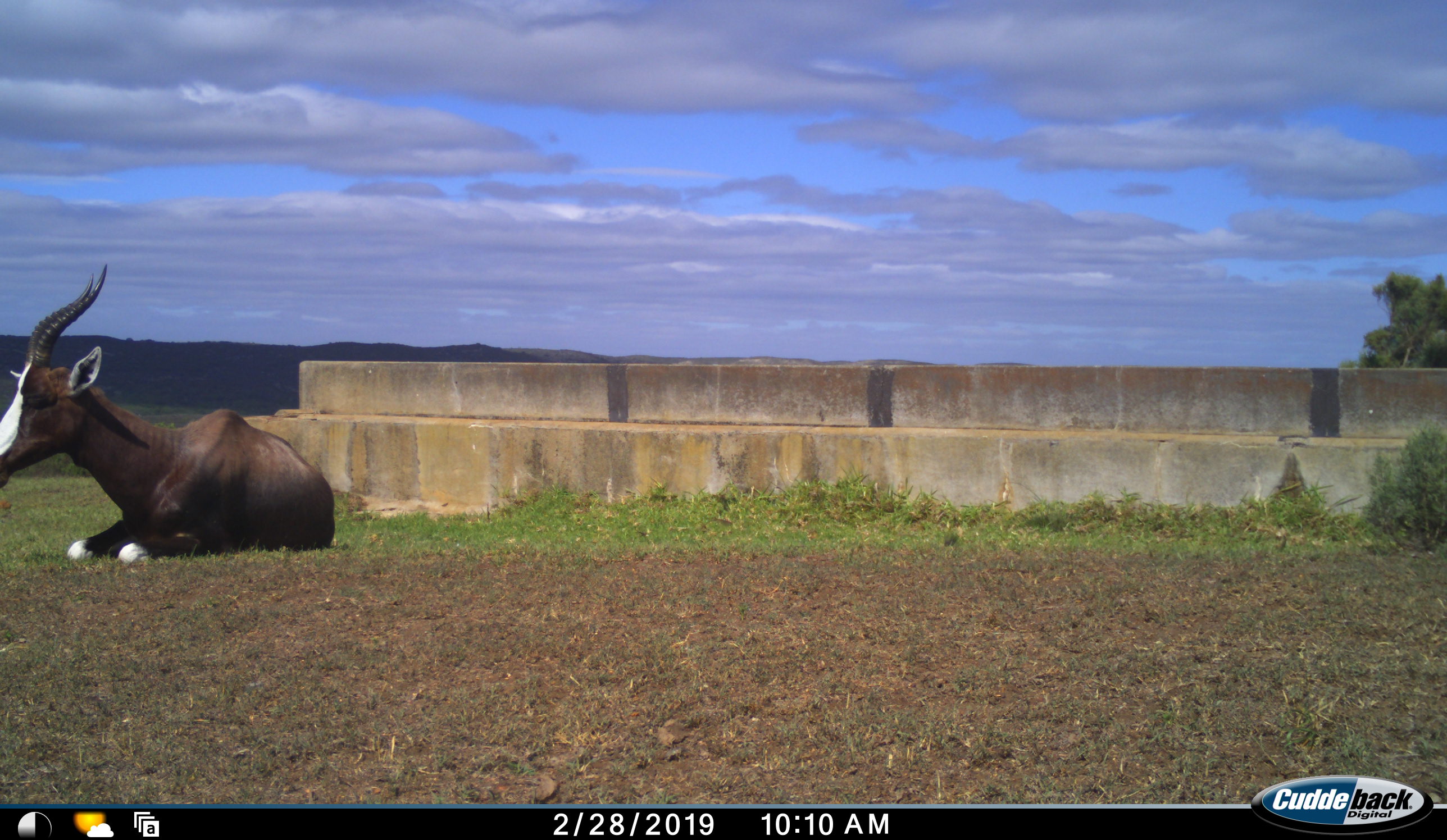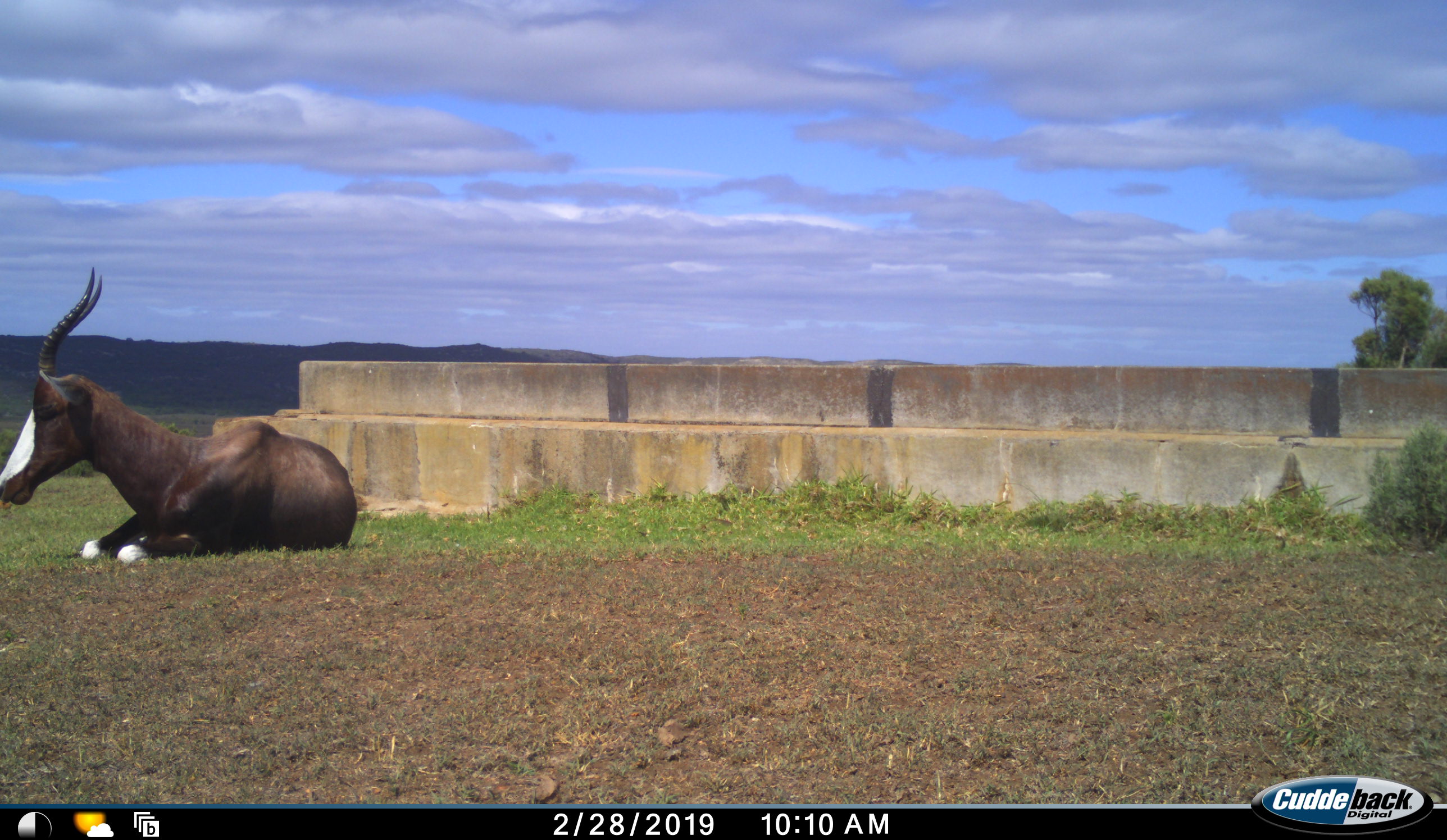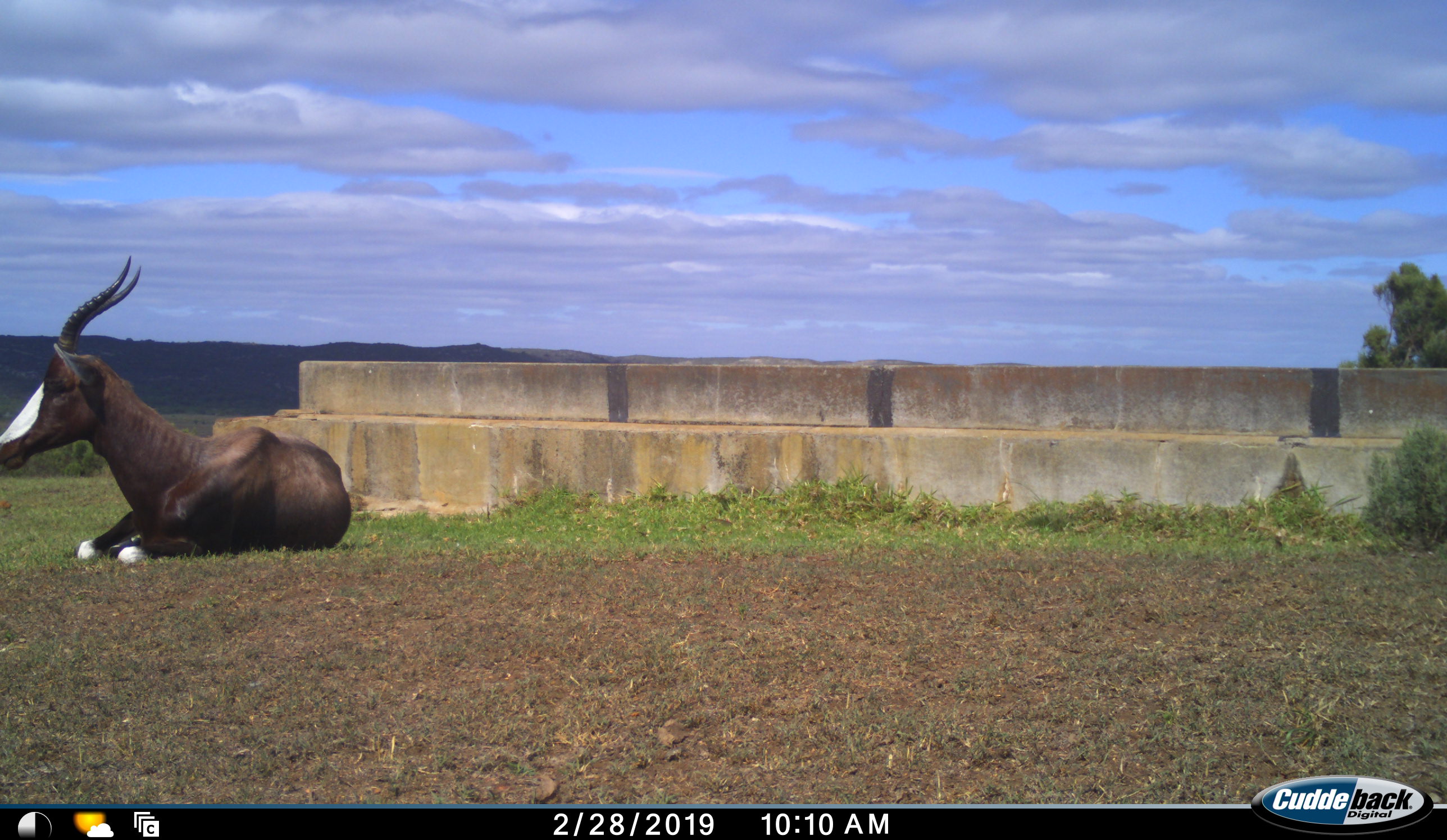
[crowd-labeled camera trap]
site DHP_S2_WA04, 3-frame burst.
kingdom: Animalia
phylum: Chordata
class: Mammalia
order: Artiodactyla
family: Bovidae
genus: Damaliscus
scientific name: Damaliscus pygargus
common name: bontebok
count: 1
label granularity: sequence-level